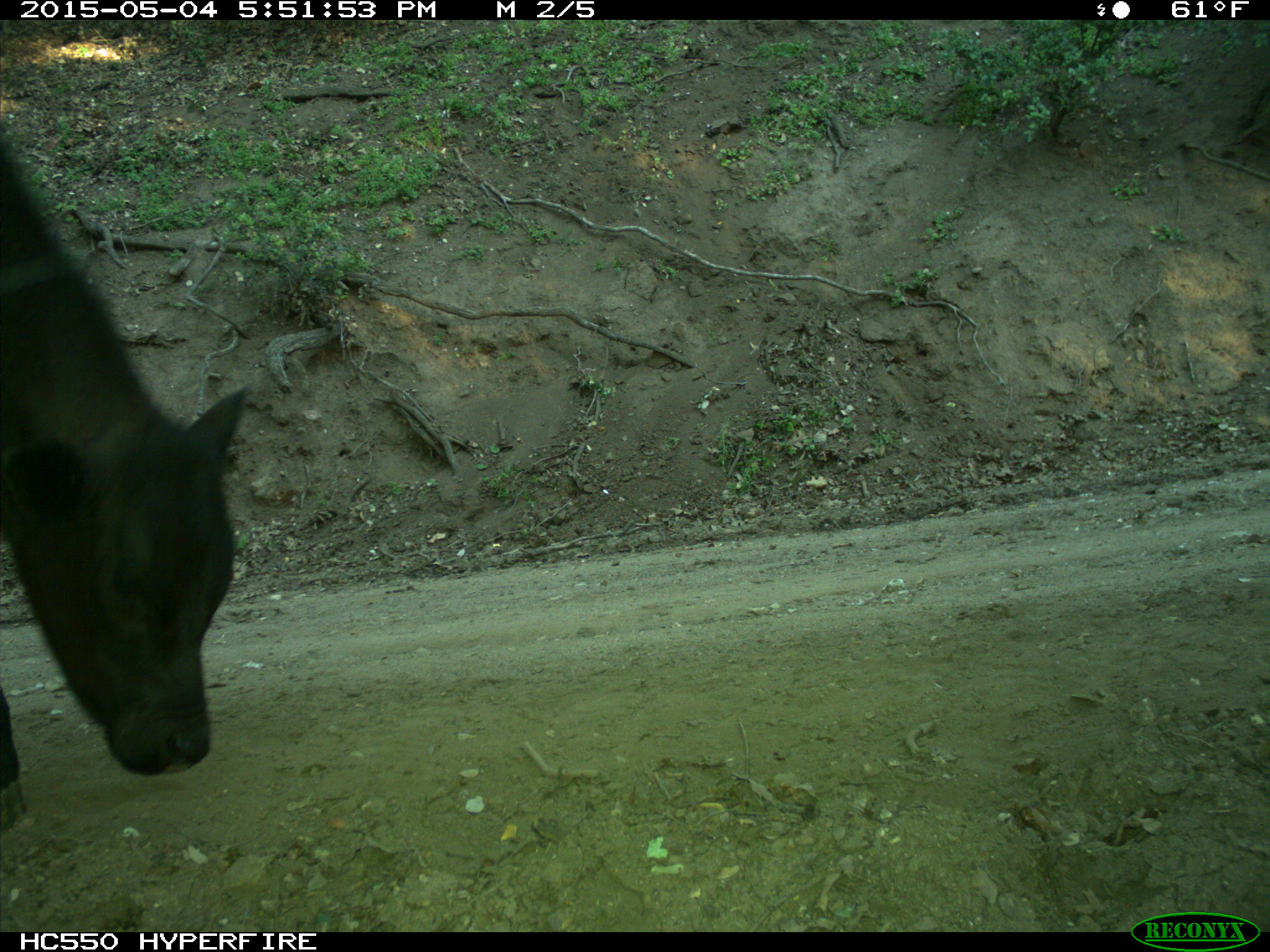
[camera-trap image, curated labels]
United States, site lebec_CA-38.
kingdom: Animalia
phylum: Chordata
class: Mammalia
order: Artiodactyla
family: Bovidae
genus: Bos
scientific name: Bos taurus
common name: domestic cow